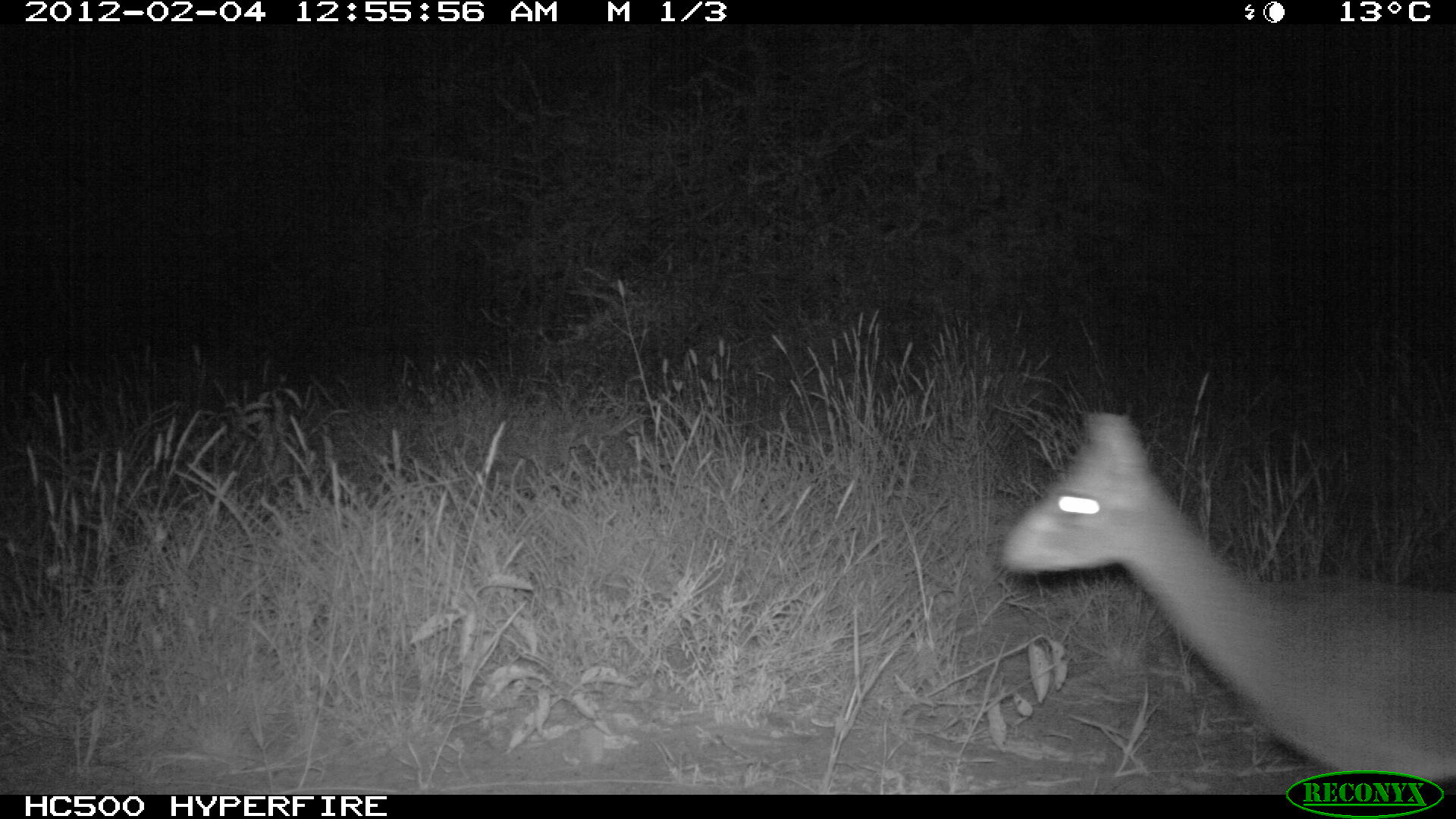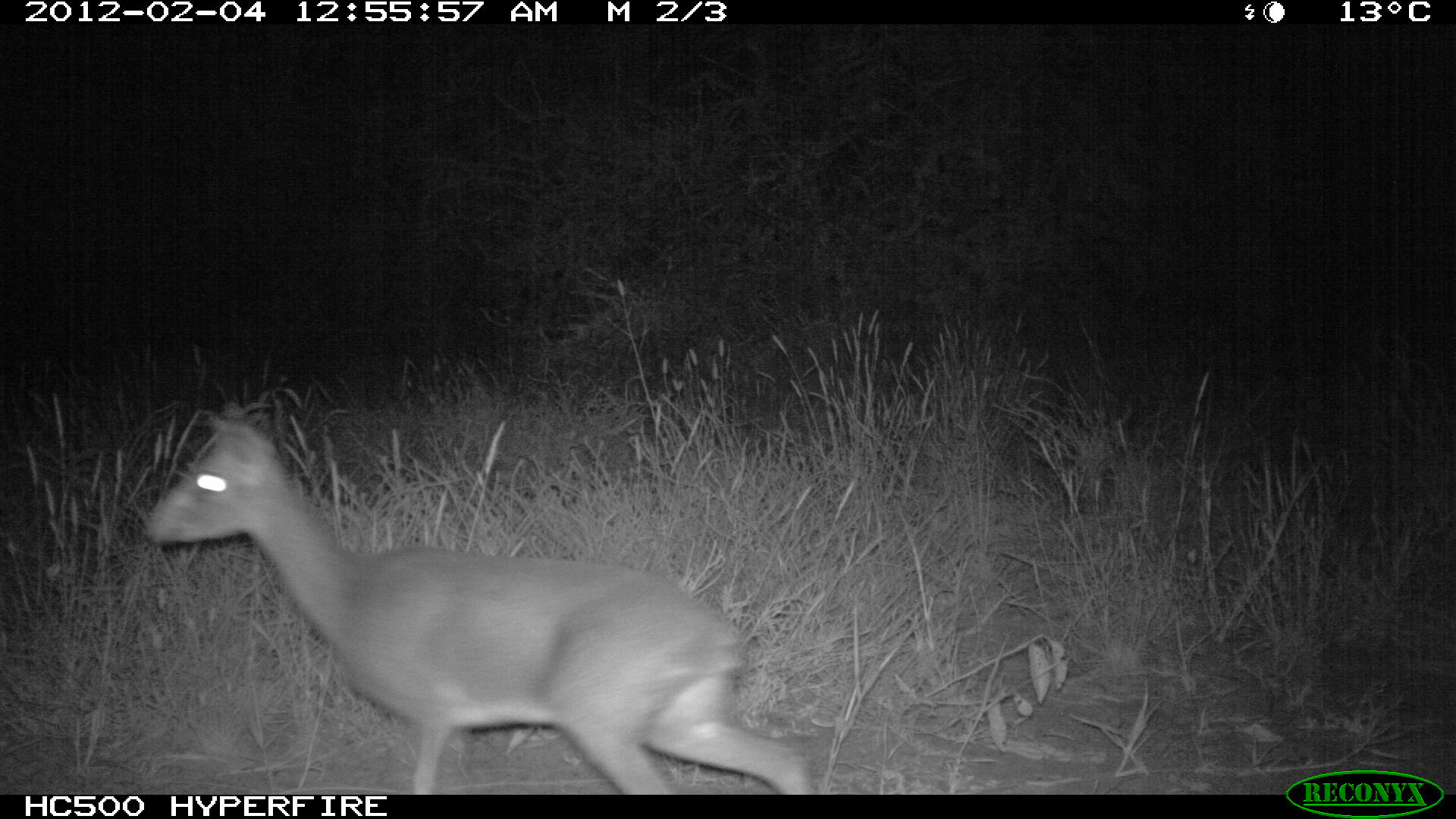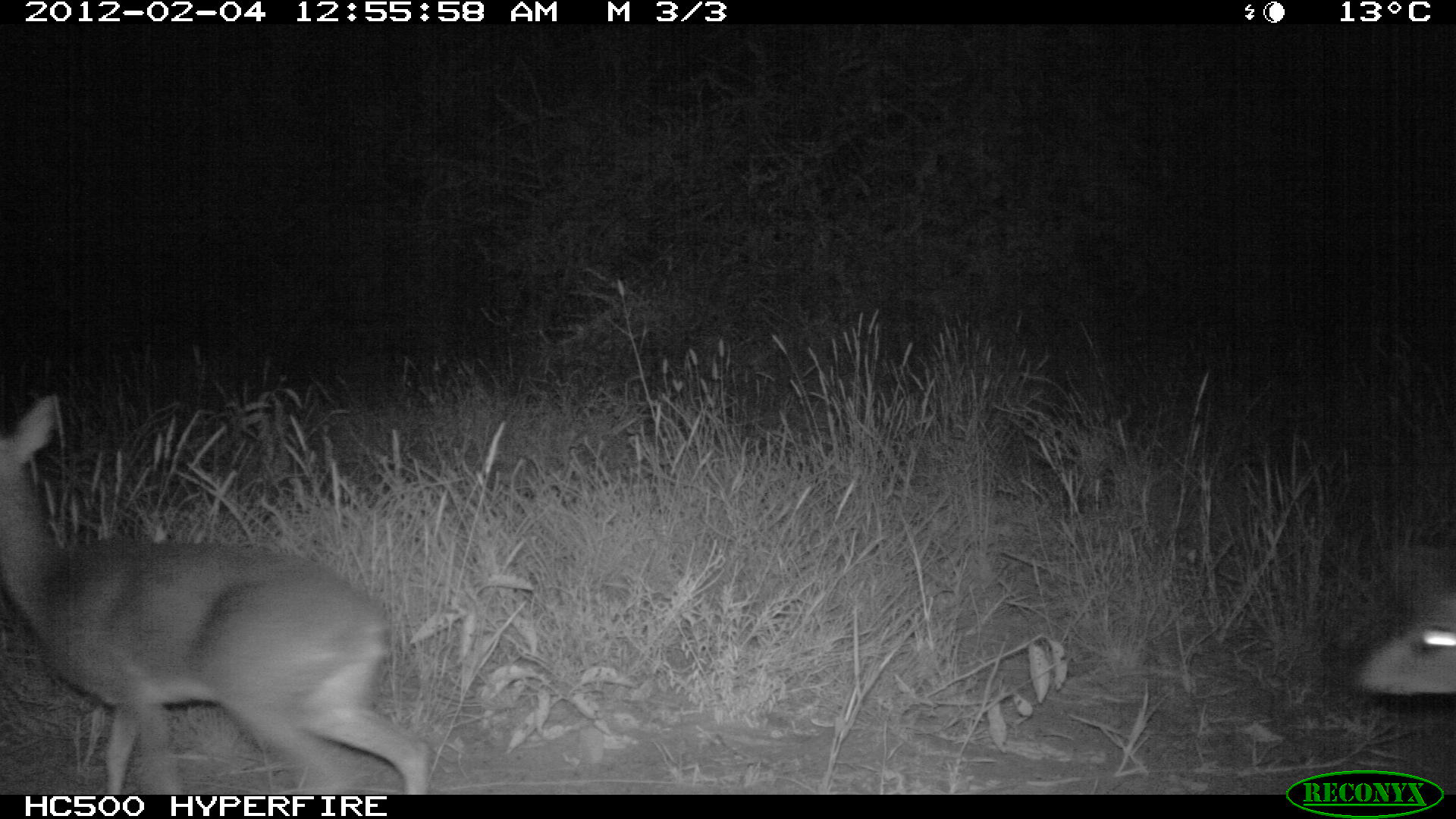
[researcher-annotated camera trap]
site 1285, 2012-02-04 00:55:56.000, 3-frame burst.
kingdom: Animalia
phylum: Chordata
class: Mammalia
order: Artiodactyla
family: Bovidae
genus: Madoqua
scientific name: Madoqua guentheri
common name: günther's dik-dik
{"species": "Madoqua guentheri (günther's dik-dik)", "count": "1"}